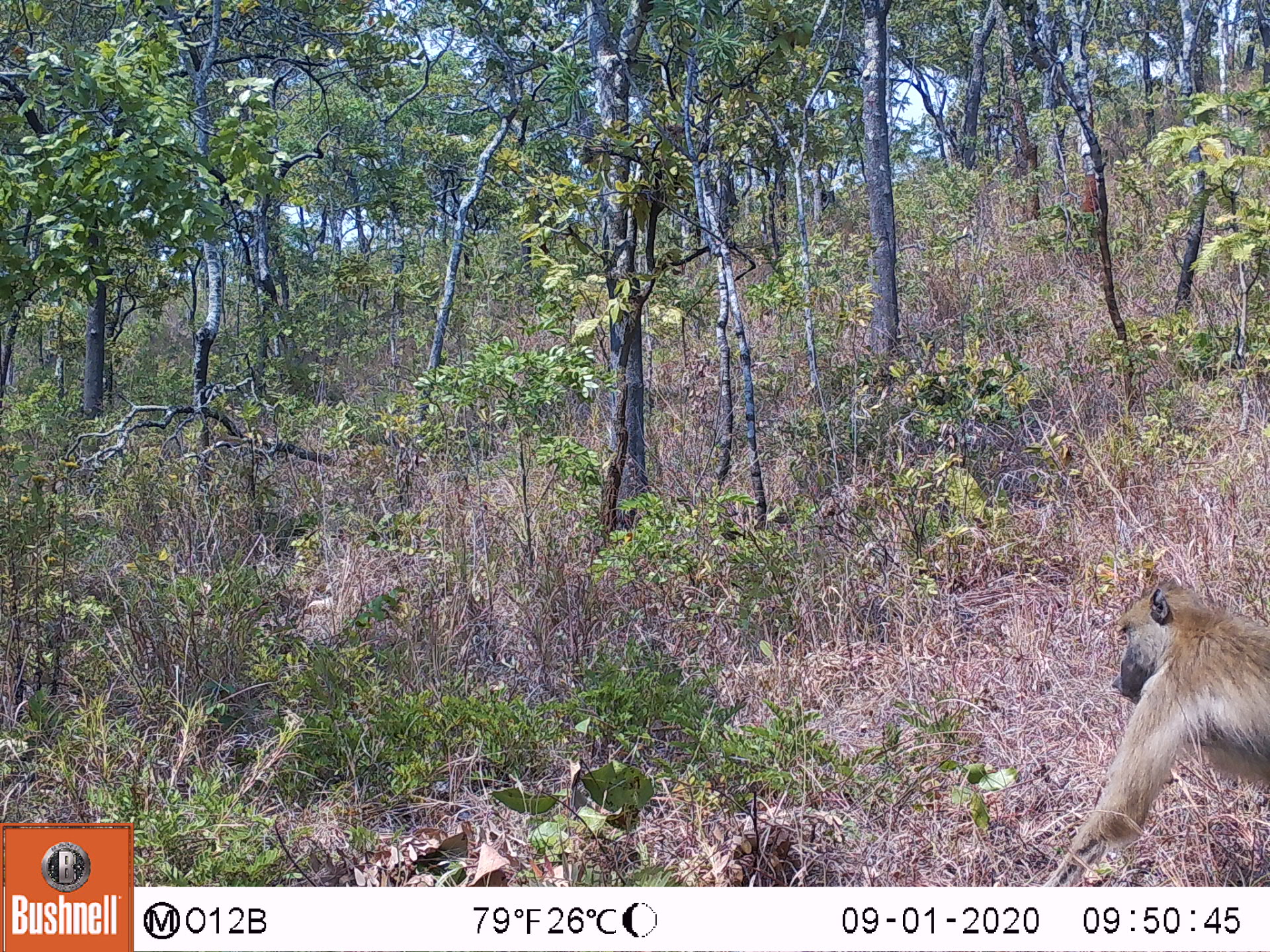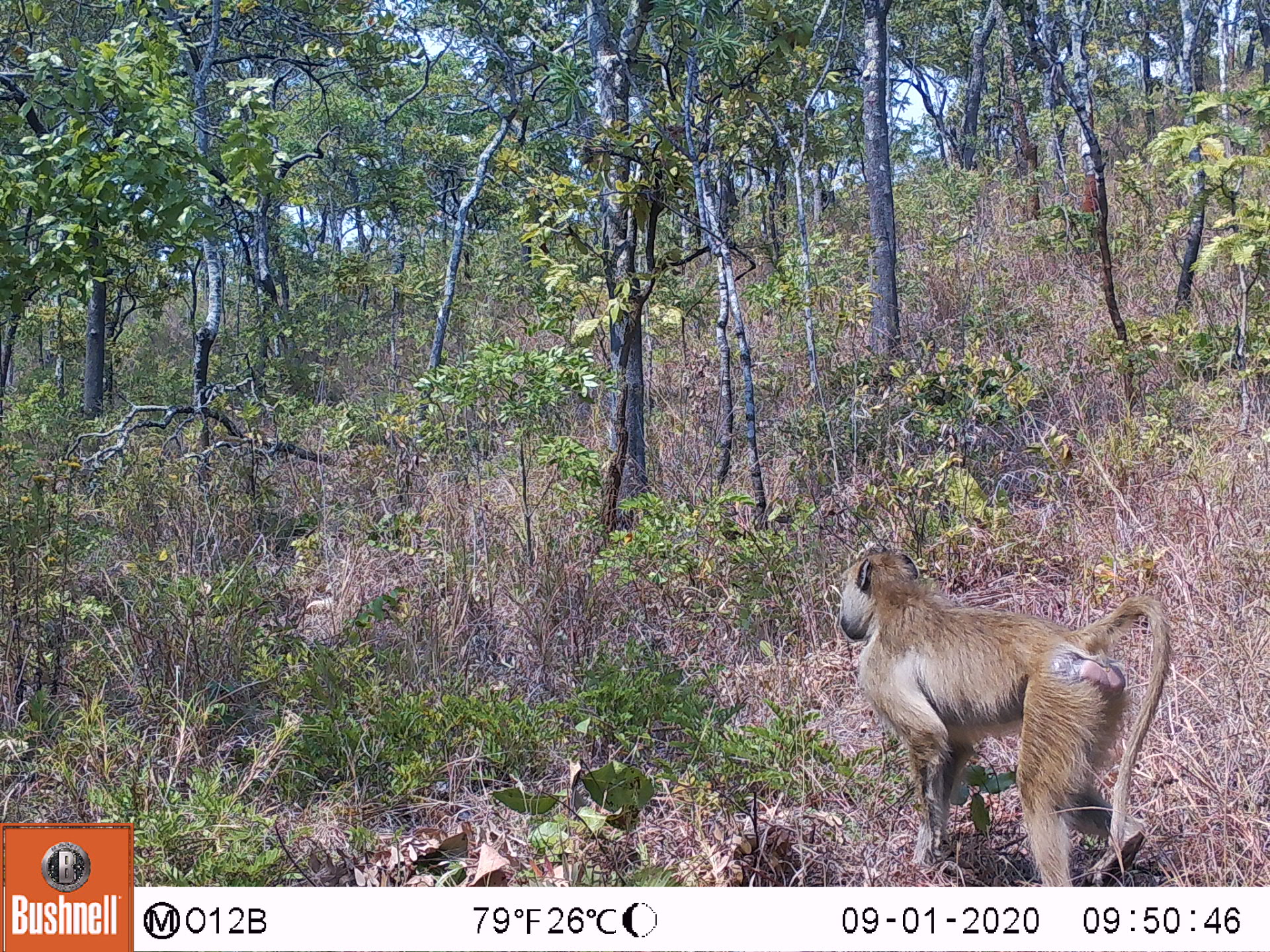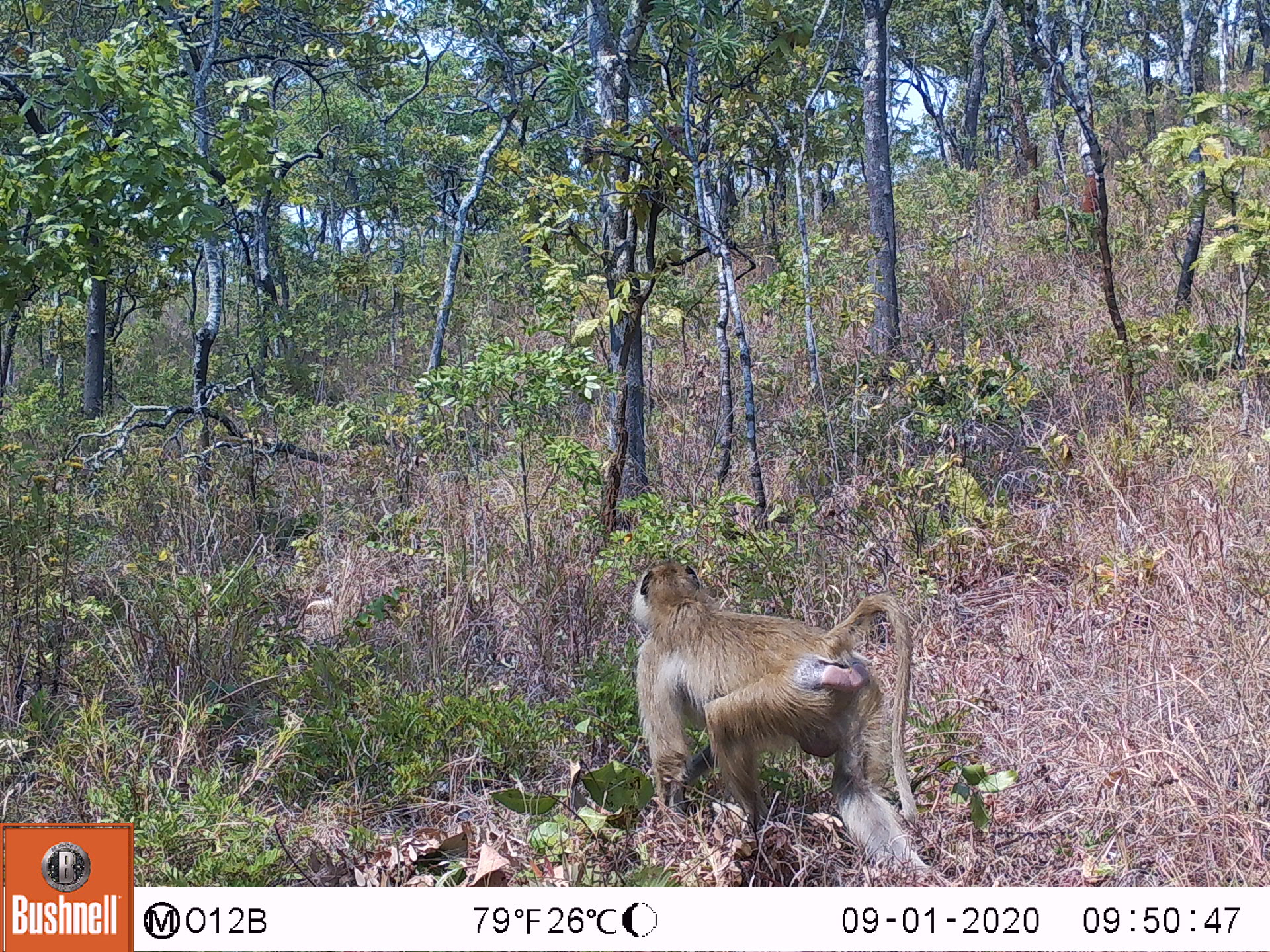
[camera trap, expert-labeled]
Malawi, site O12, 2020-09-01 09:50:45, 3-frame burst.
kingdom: Animalia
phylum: Chordata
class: Mammalia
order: Primates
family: Cercopithecidae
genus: Papio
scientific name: Papio cynocephalus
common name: yellow baboon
Yellow baboon (Papio cynocephalus), count 1.